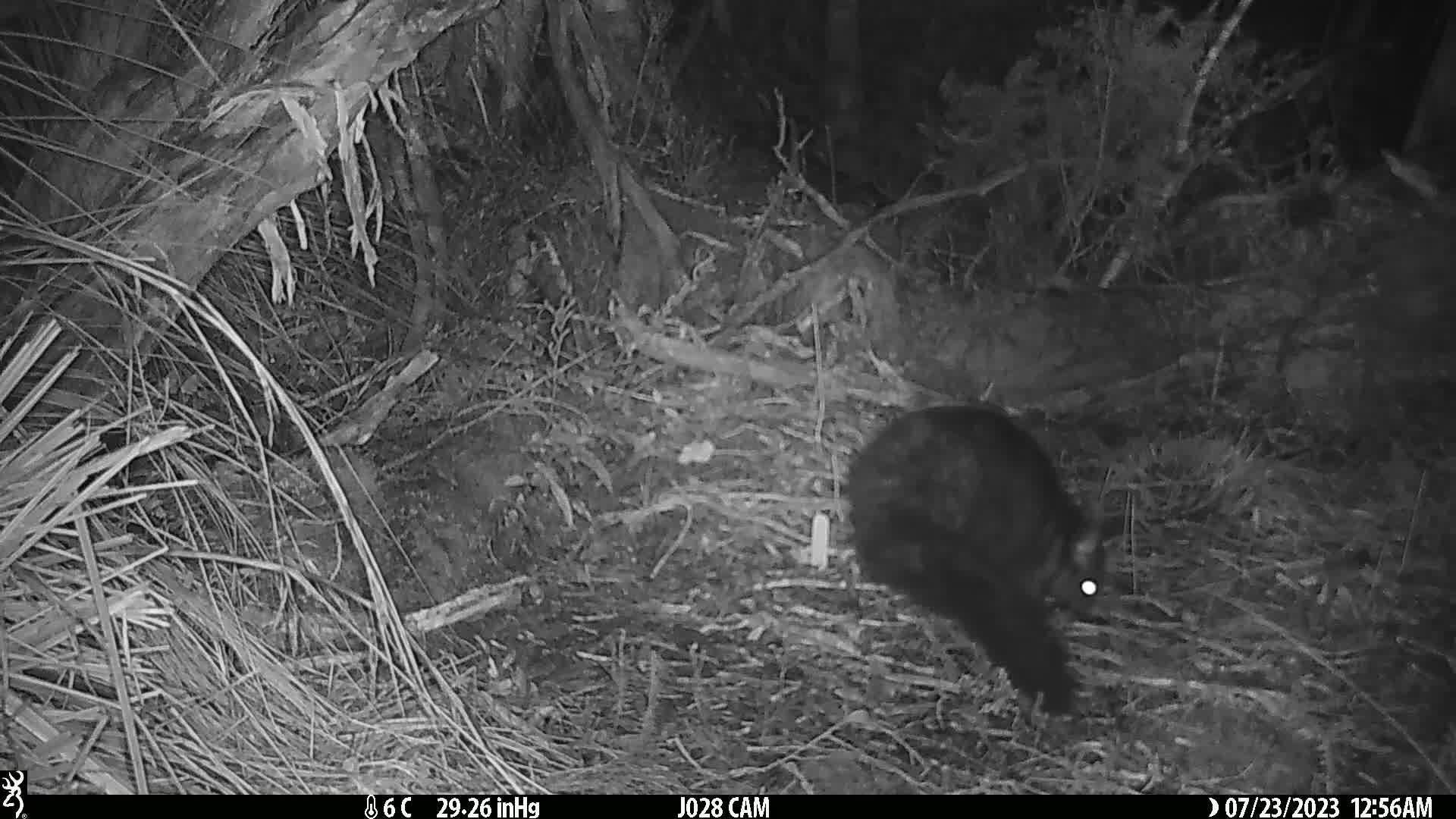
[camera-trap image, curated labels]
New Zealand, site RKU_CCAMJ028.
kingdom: Animalia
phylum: Chordata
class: Mammalia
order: Diprotodontia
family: Phalangeridae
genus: Trichosurus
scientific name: Trichosurus vulpecula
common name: common brushtail possum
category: possum